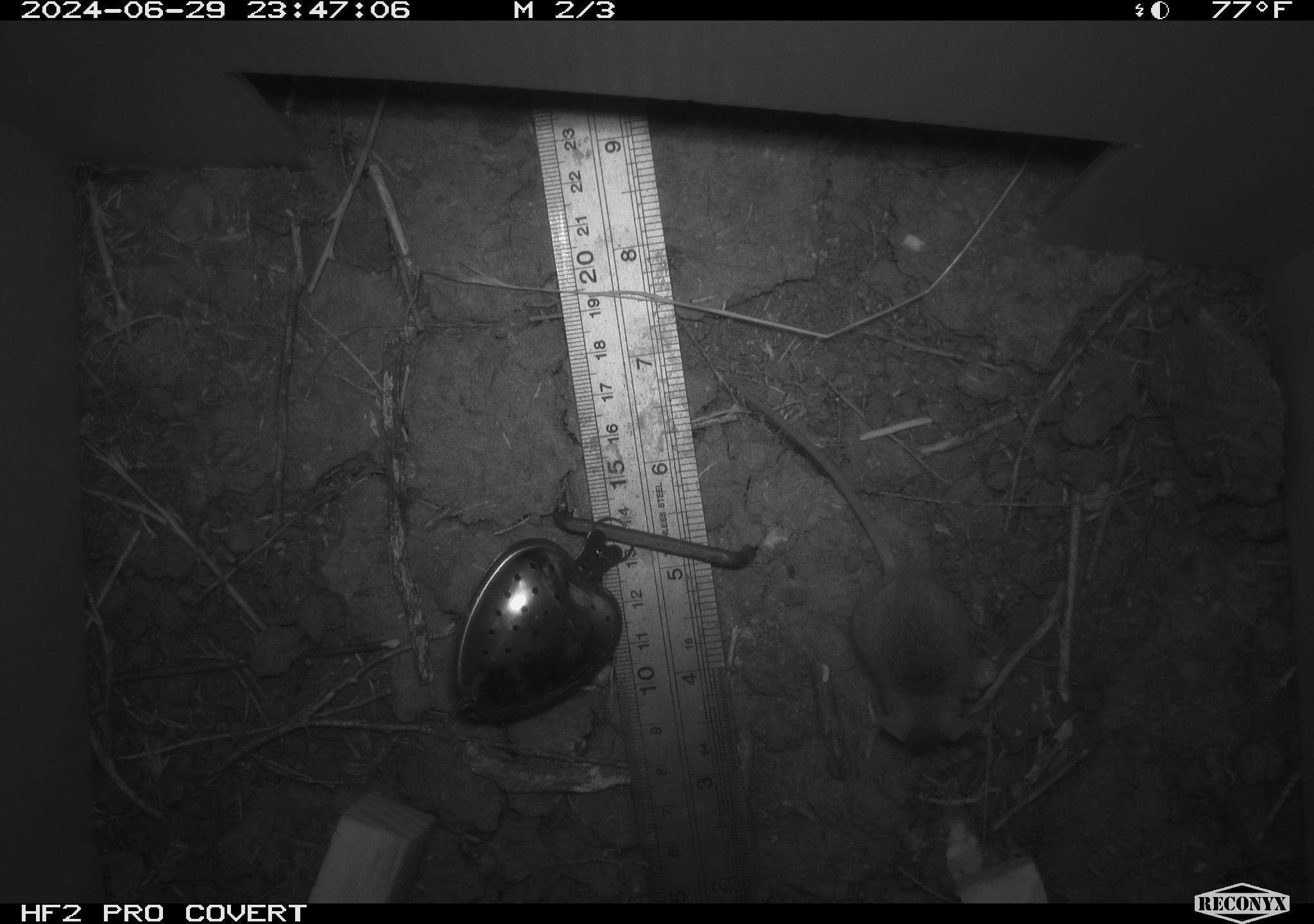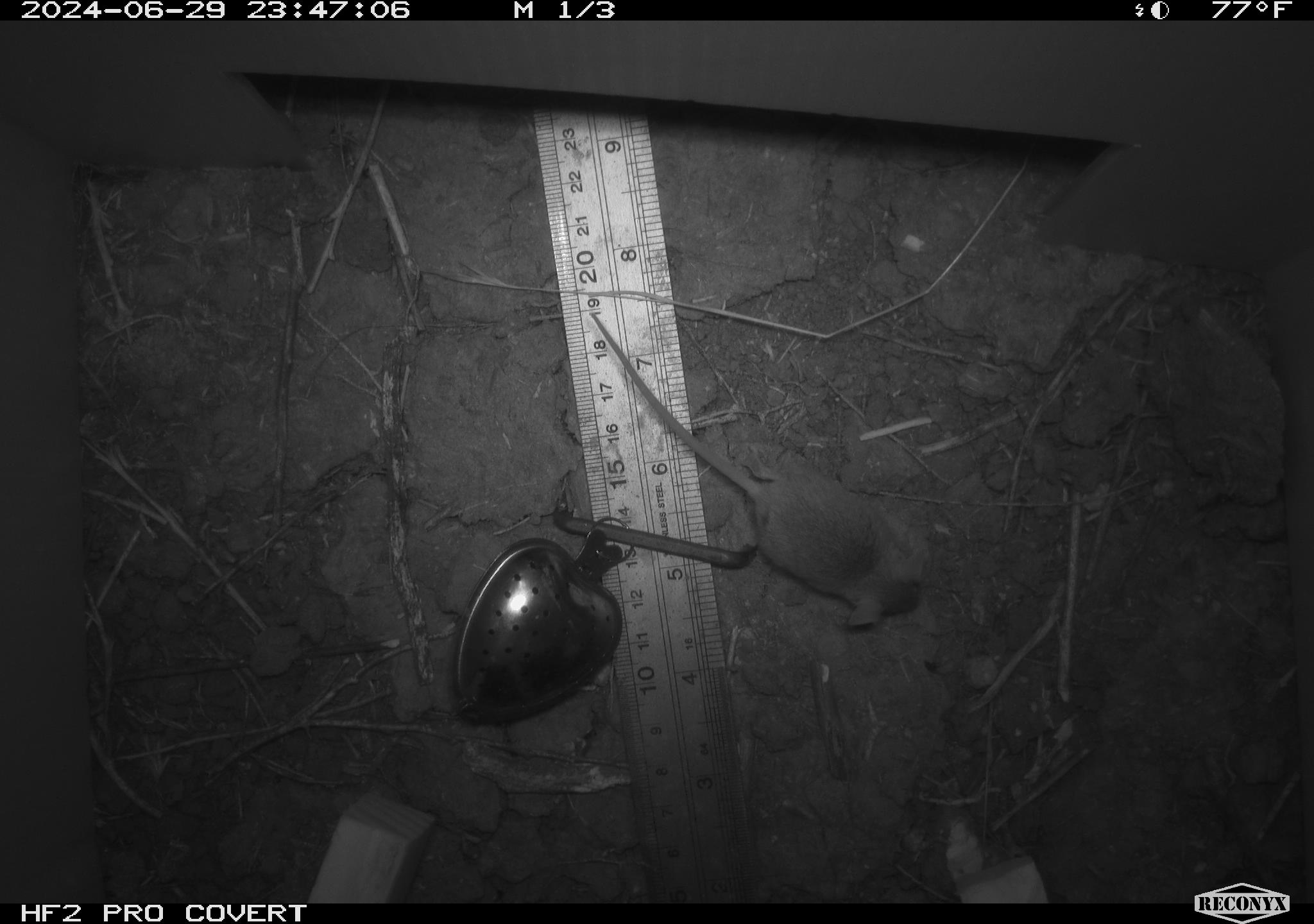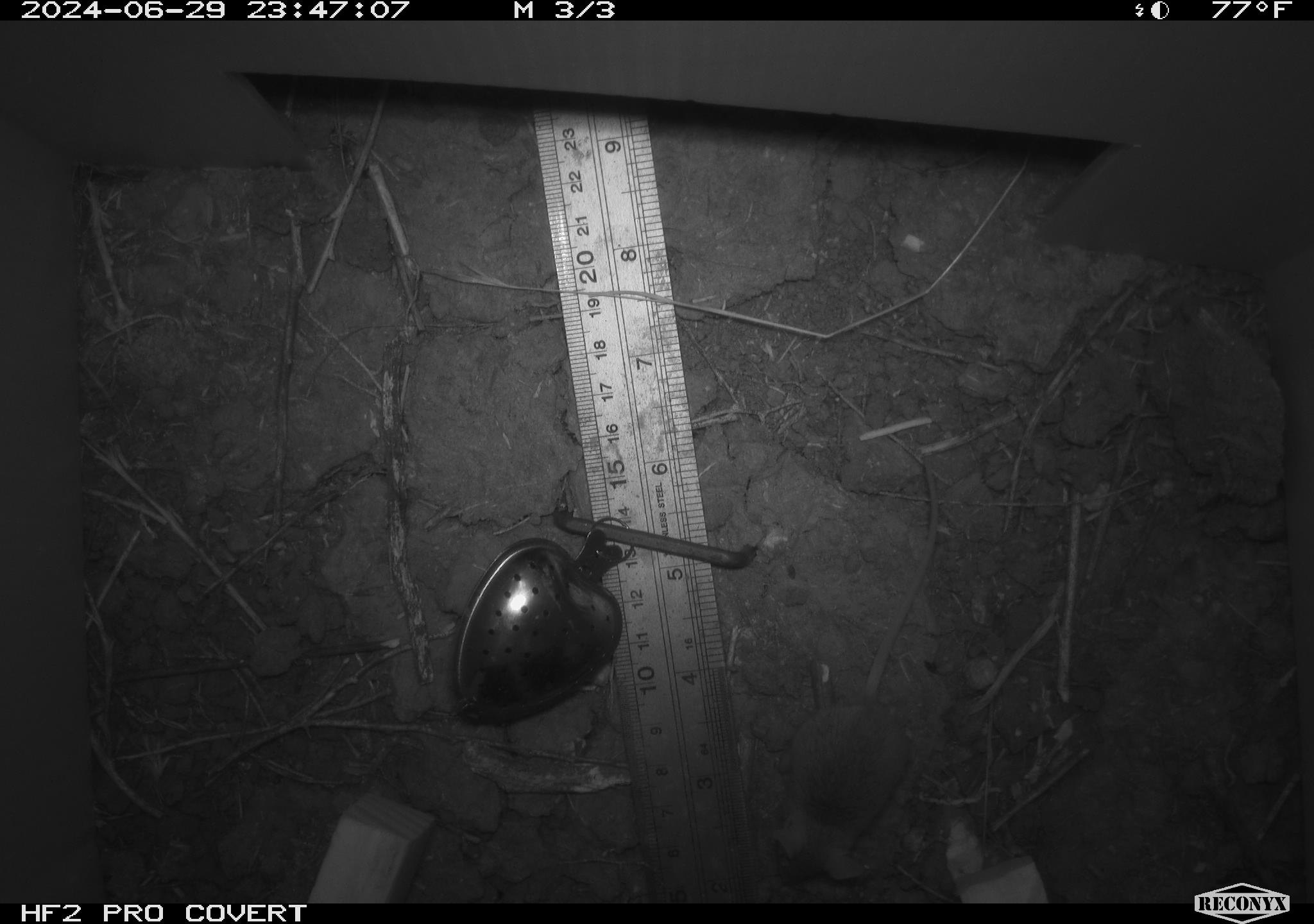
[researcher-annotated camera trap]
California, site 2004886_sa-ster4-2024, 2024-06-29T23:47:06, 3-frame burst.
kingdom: Animalia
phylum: Chordata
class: Mammalia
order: Rodentia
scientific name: Rodentia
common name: mouse species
Mouse species (Rodentia).